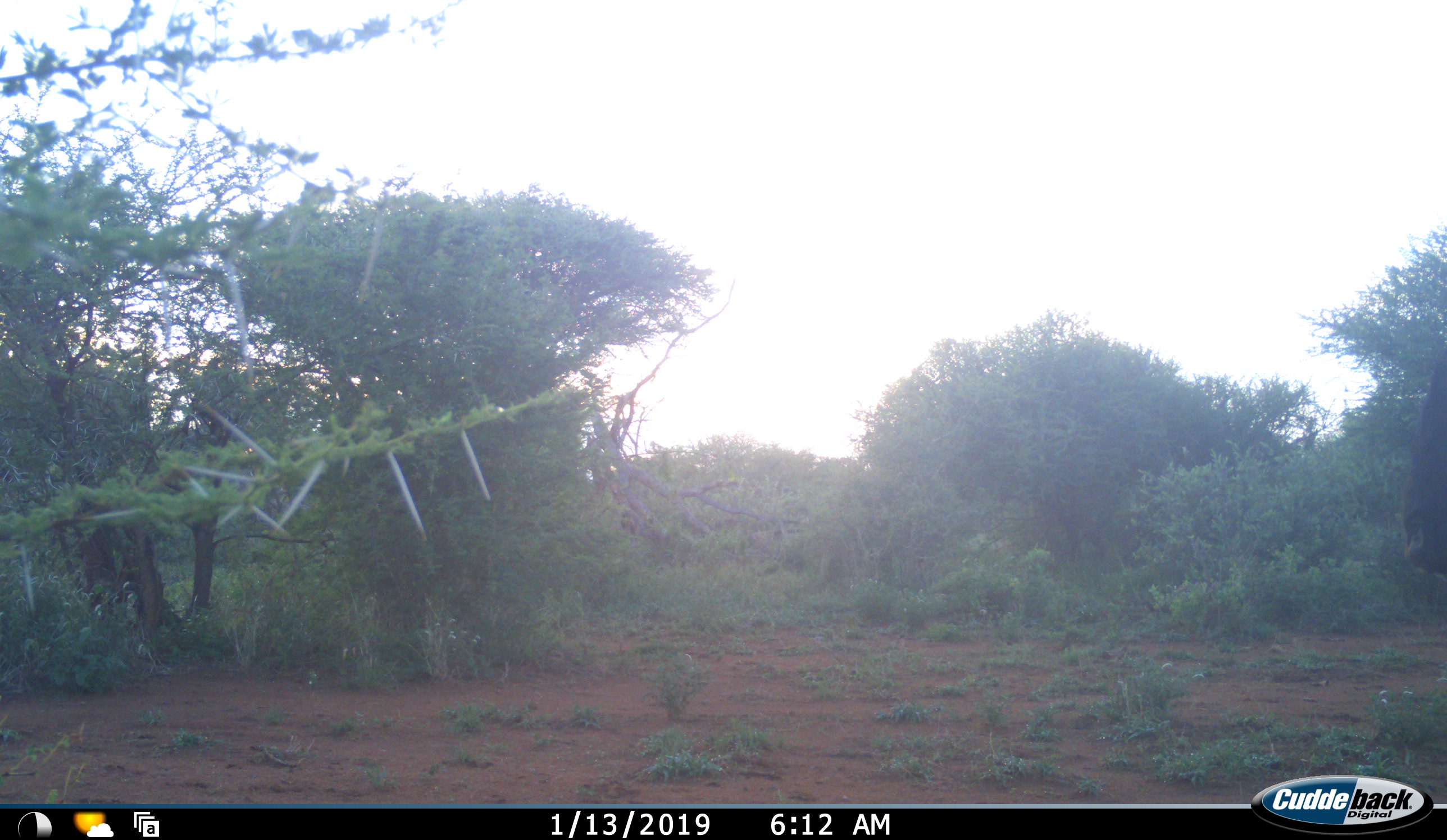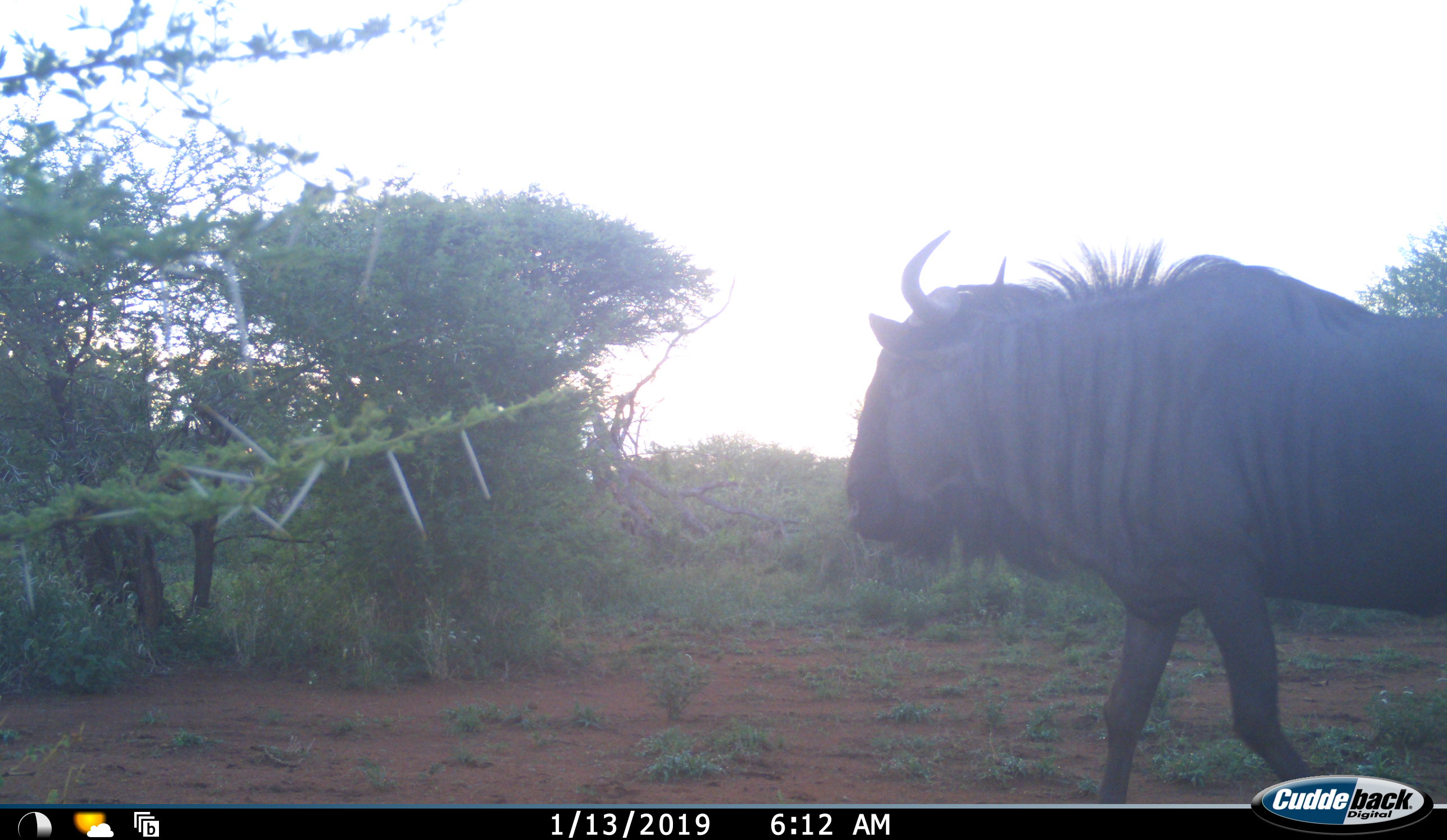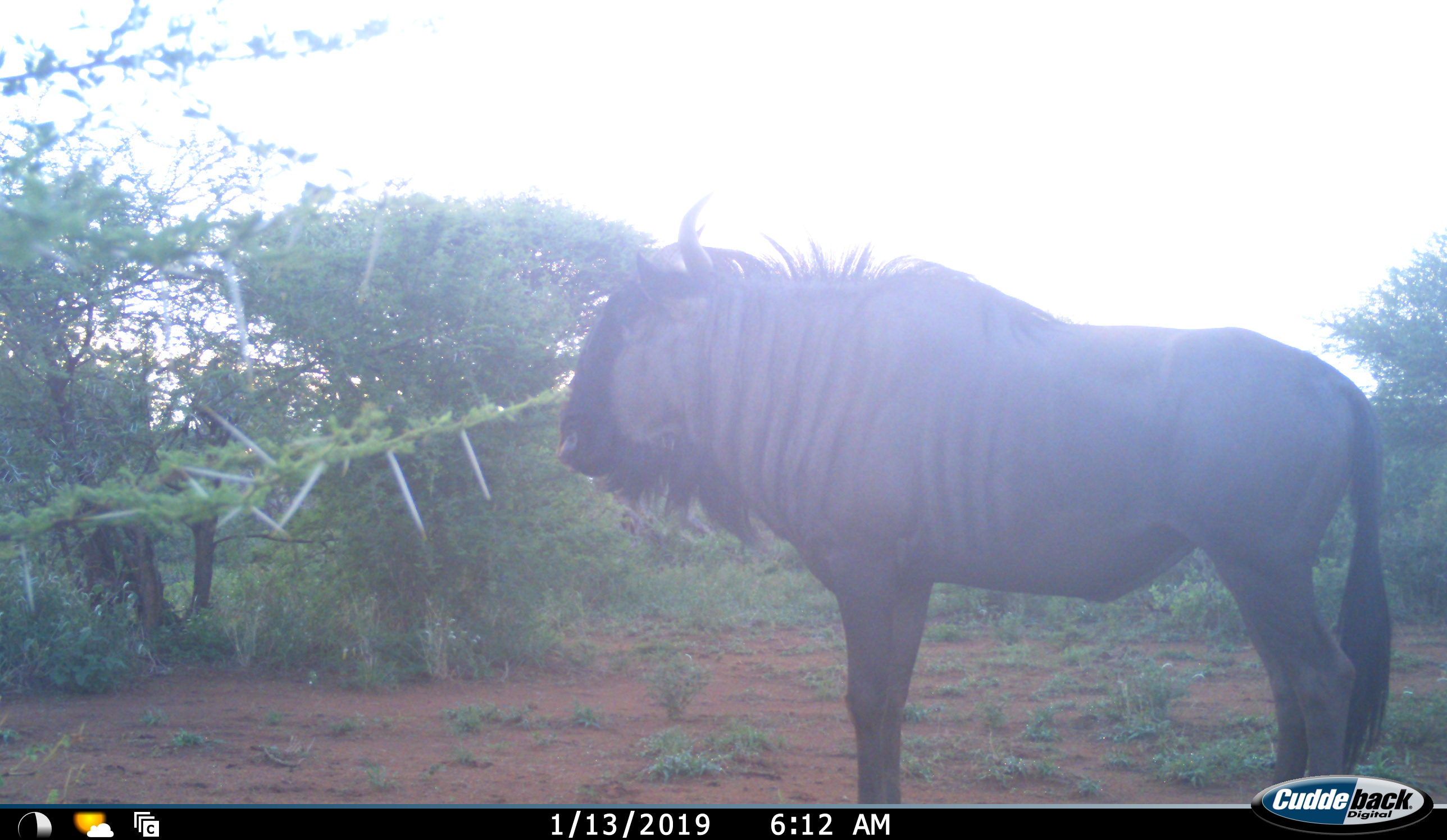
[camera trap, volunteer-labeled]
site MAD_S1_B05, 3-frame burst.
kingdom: Animalia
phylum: Chordata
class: Mammalia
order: Artiodactyla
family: Bovidae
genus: Connochaetes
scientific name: Connochaetes taurinus taurinus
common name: blue wildebeest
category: wildebeestblue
Wildebeestblue (blue wildebeest) (Connochaetes taurinus taurinus), count 1. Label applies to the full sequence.